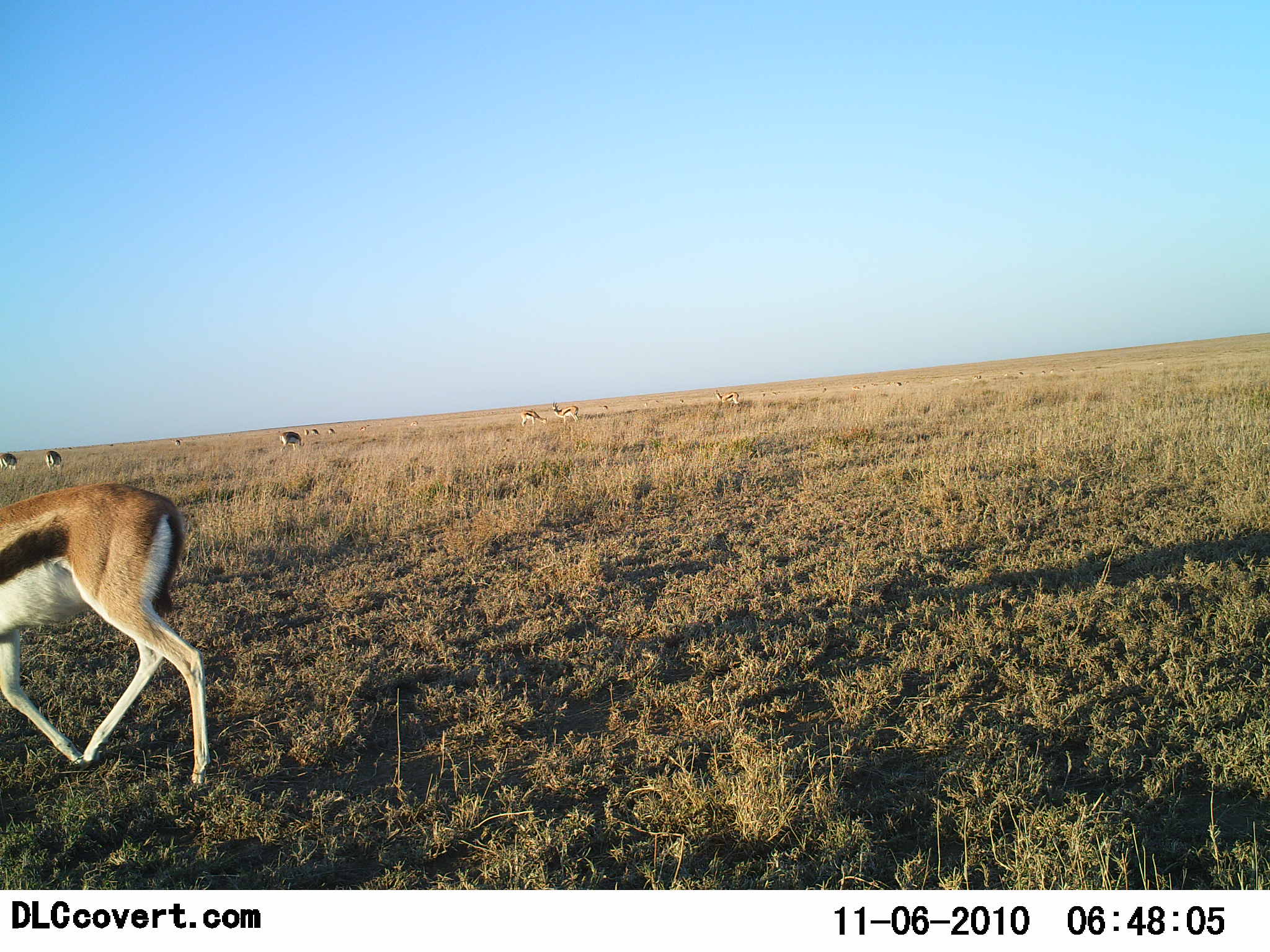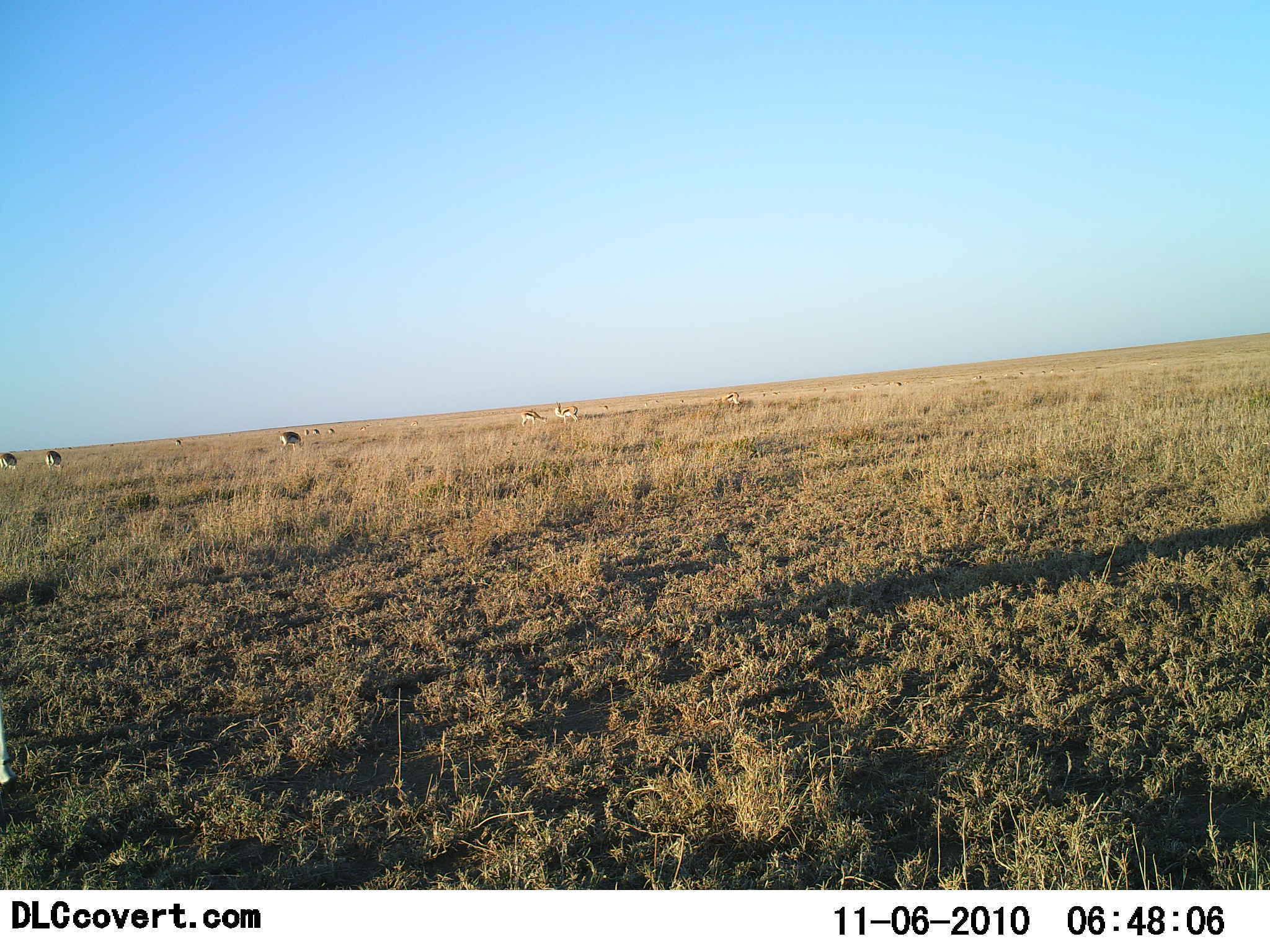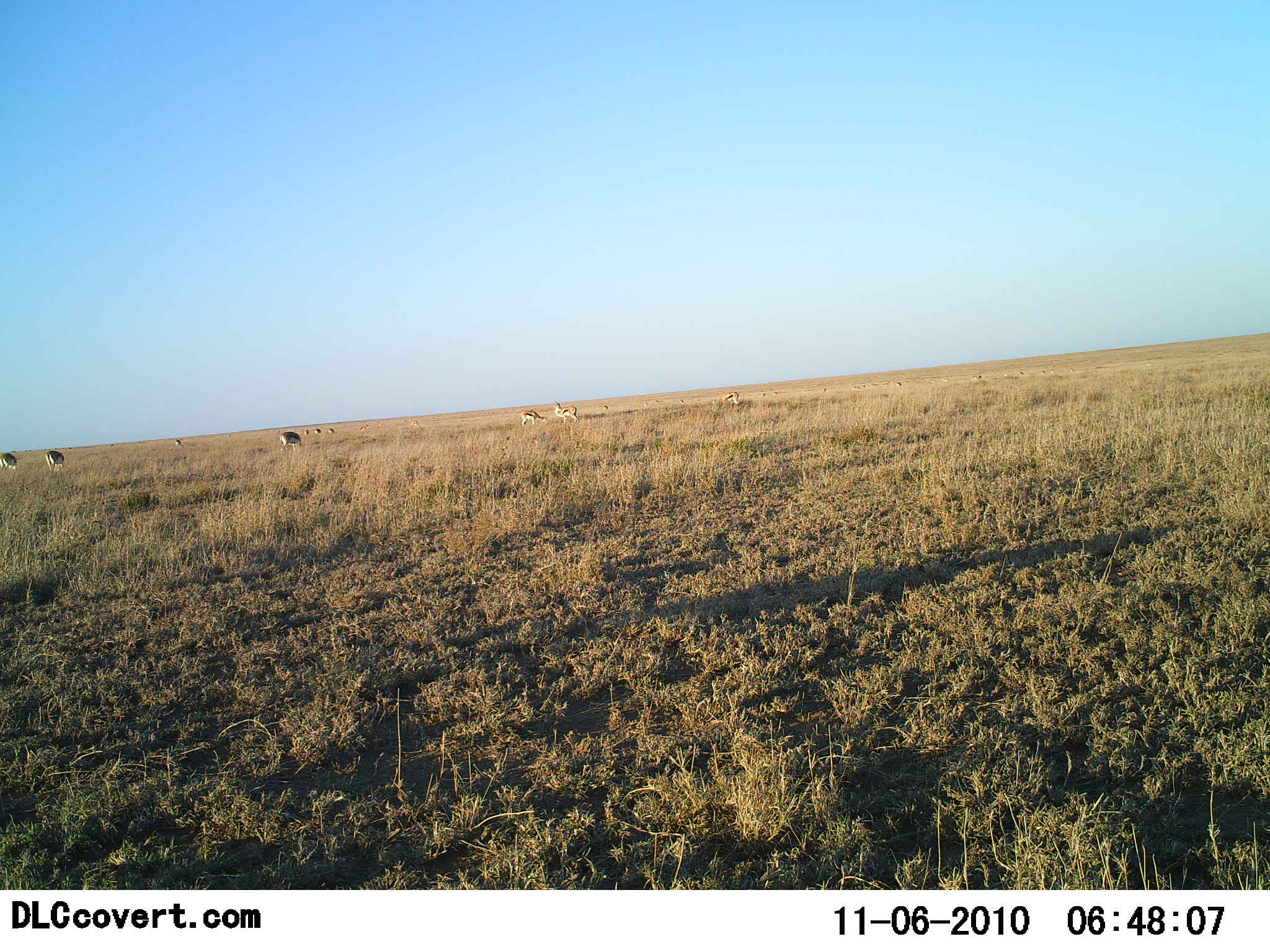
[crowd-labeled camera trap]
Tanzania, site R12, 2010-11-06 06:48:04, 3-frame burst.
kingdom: Animalia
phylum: Chordata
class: Mammalia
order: Artiodactyla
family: Bovidae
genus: Eudorcas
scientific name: Eudorcas thomsonii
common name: thomson's gazelle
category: gazellethomsons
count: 9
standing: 43%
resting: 14%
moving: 93%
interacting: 0%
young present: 0%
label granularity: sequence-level